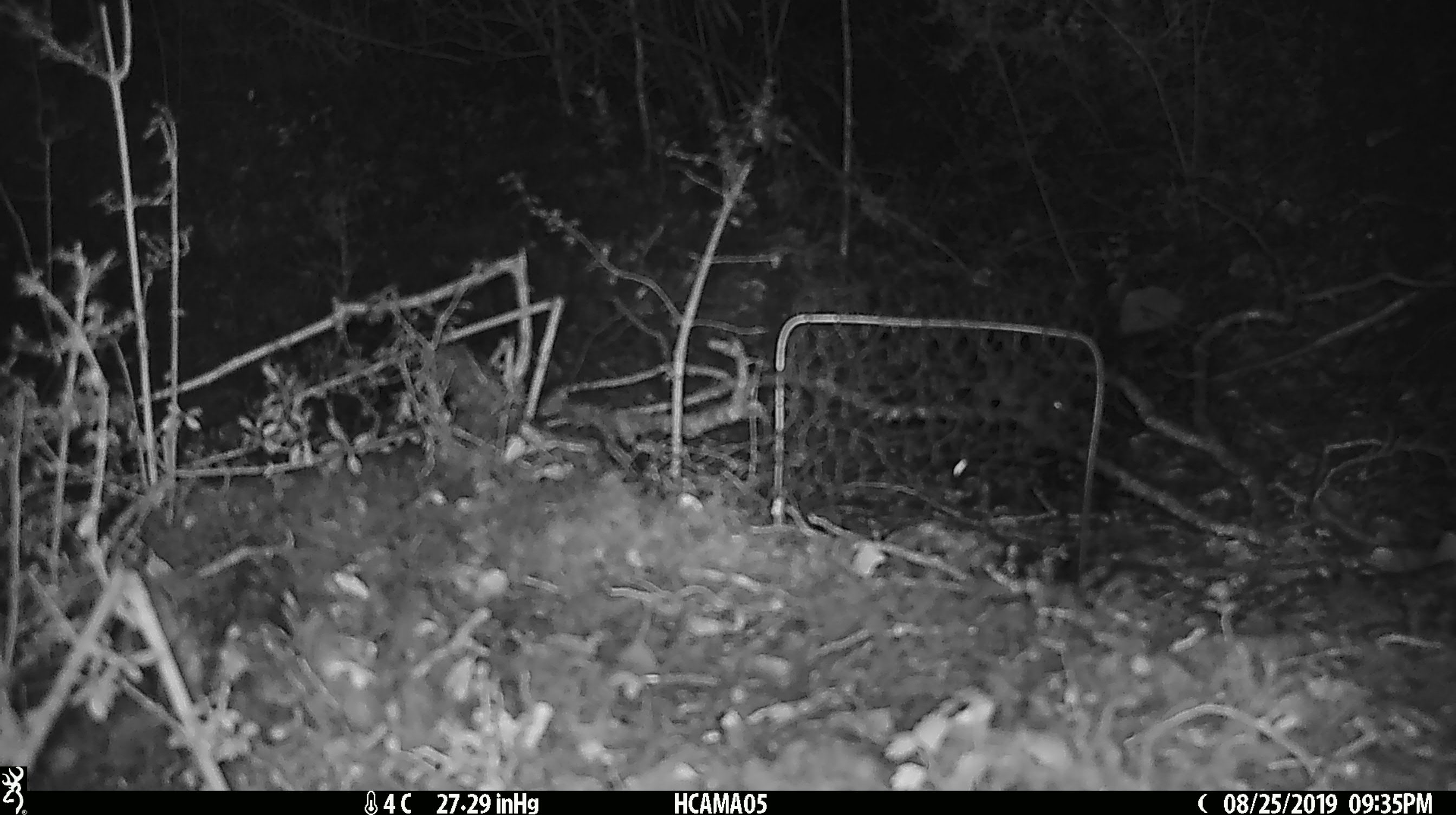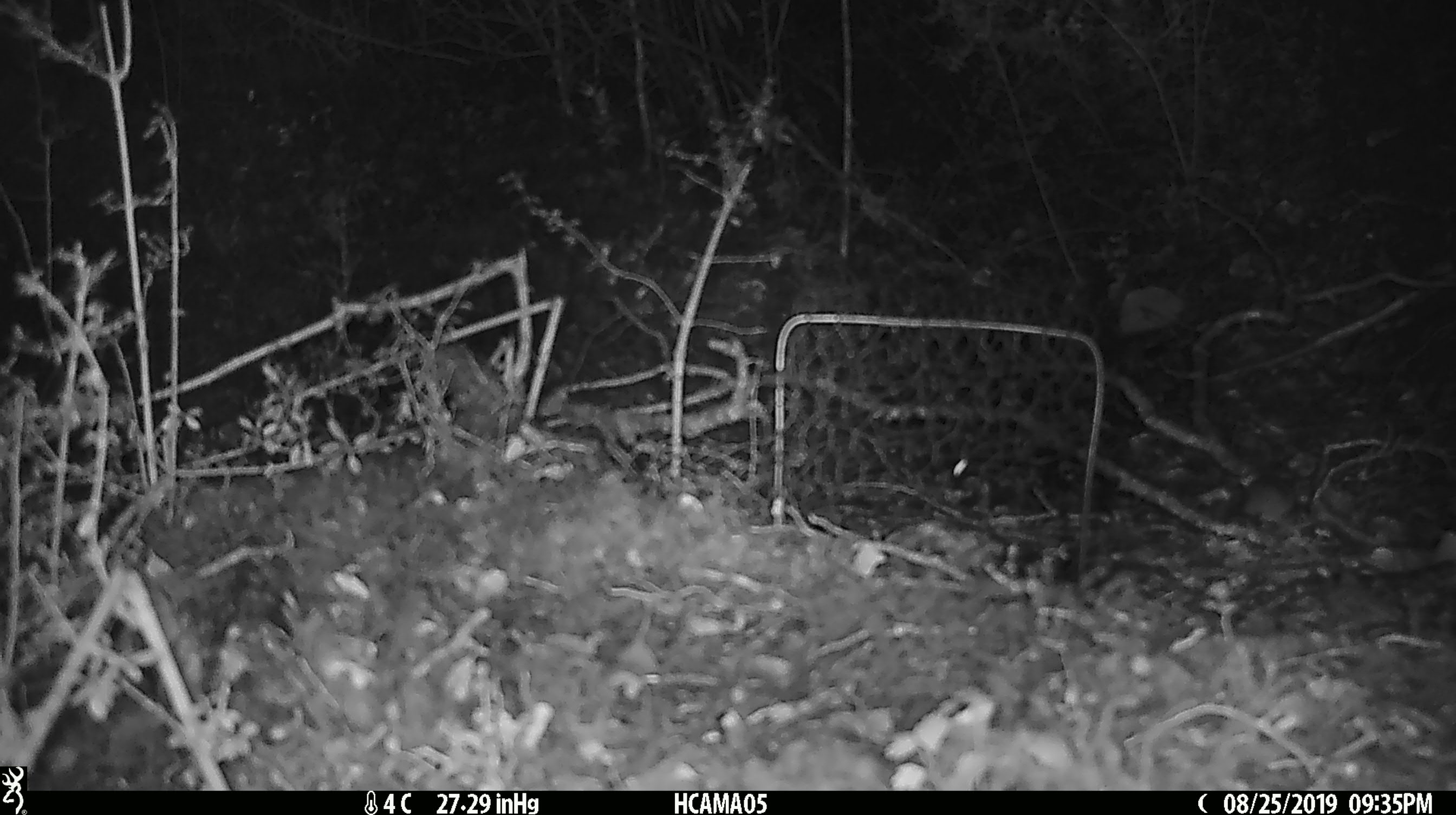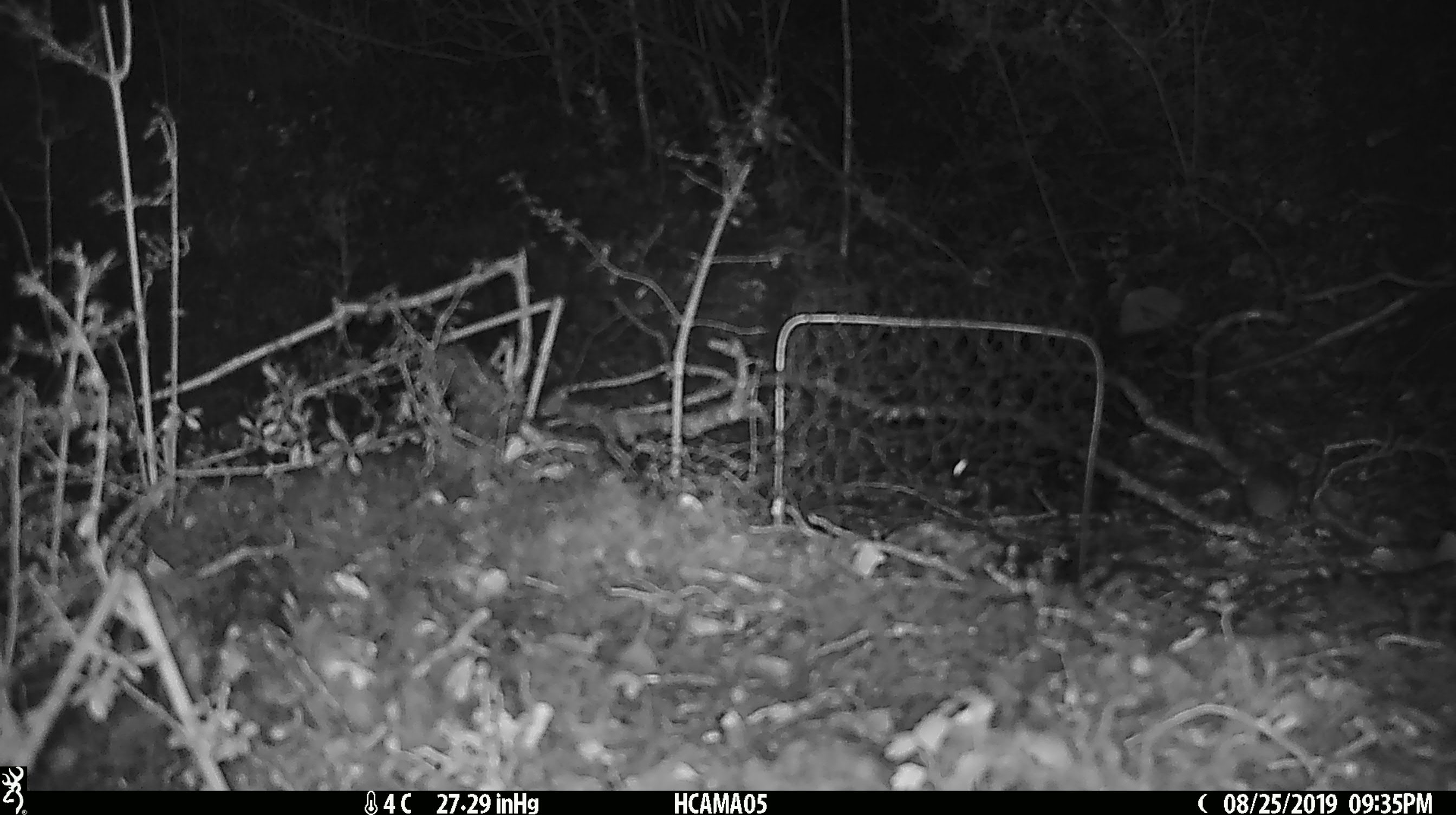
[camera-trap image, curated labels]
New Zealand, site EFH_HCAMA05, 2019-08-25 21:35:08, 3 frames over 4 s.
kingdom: Animalia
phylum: Chordata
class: Mammalia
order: Rodentia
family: Muridae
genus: Mus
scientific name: Mus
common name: mouse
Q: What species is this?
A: Mouse (Mus).